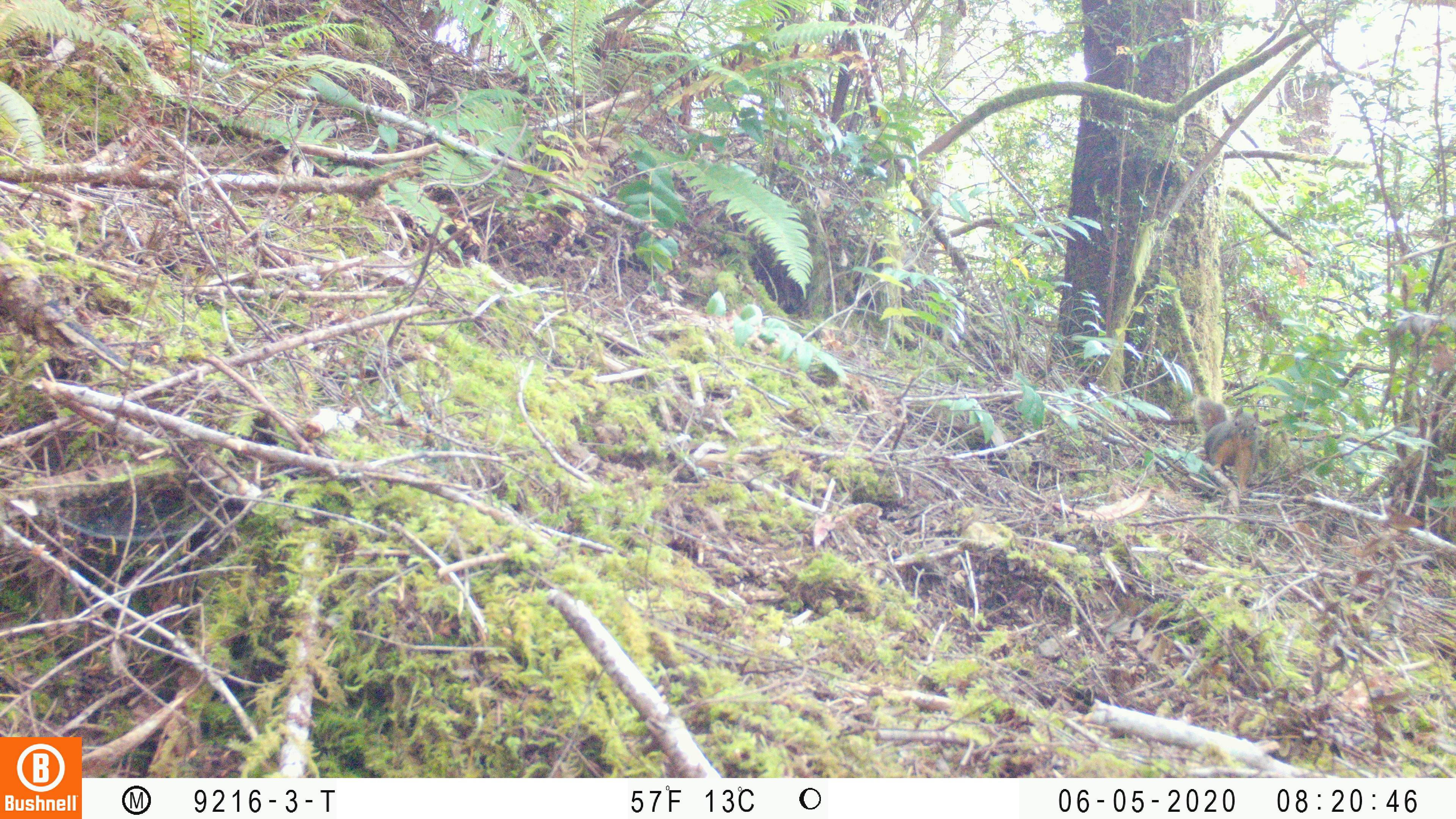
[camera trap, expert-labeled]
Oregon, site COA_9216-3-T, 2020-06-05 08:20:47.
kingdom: Animalia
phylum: Chordata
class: Mammalia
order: Rodentia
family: Sciuridae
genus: Tamiasciurus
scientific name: Tamiasciurus douglasii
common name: douglas squirrel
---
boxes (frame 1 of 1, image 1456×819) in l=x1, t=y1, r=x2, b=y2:
douglas squirrel: l=1188, t=389, r=1272, b=494